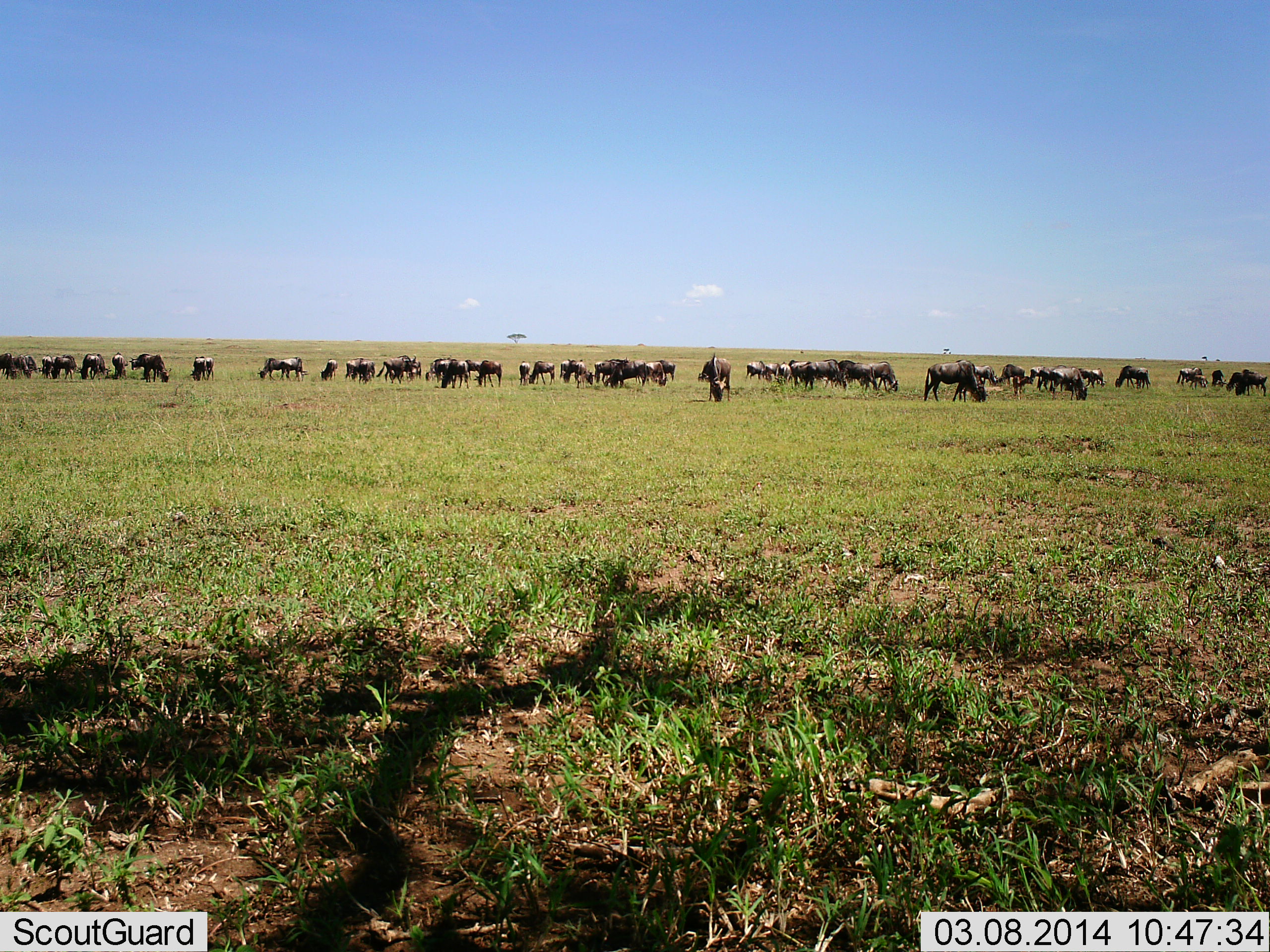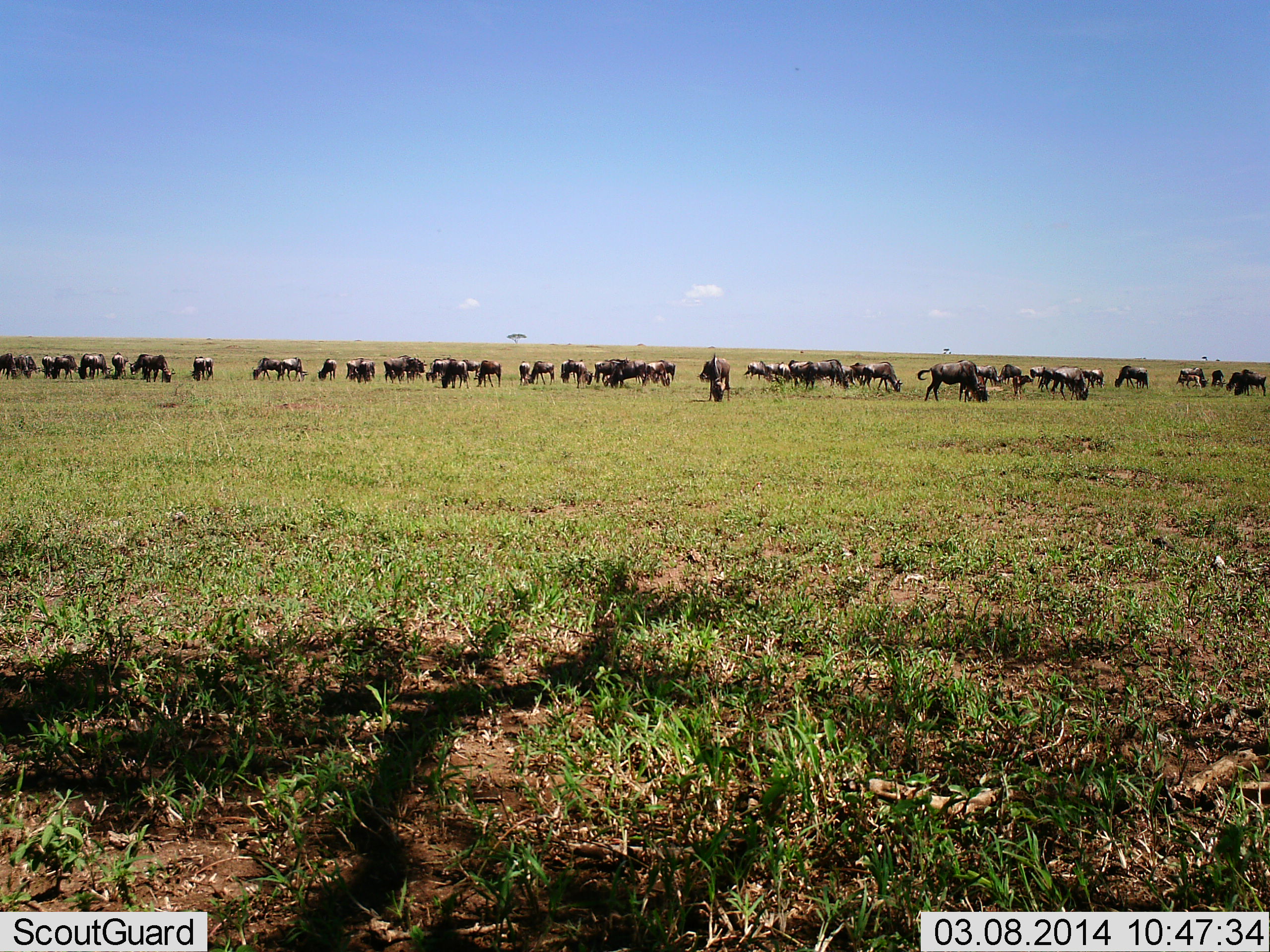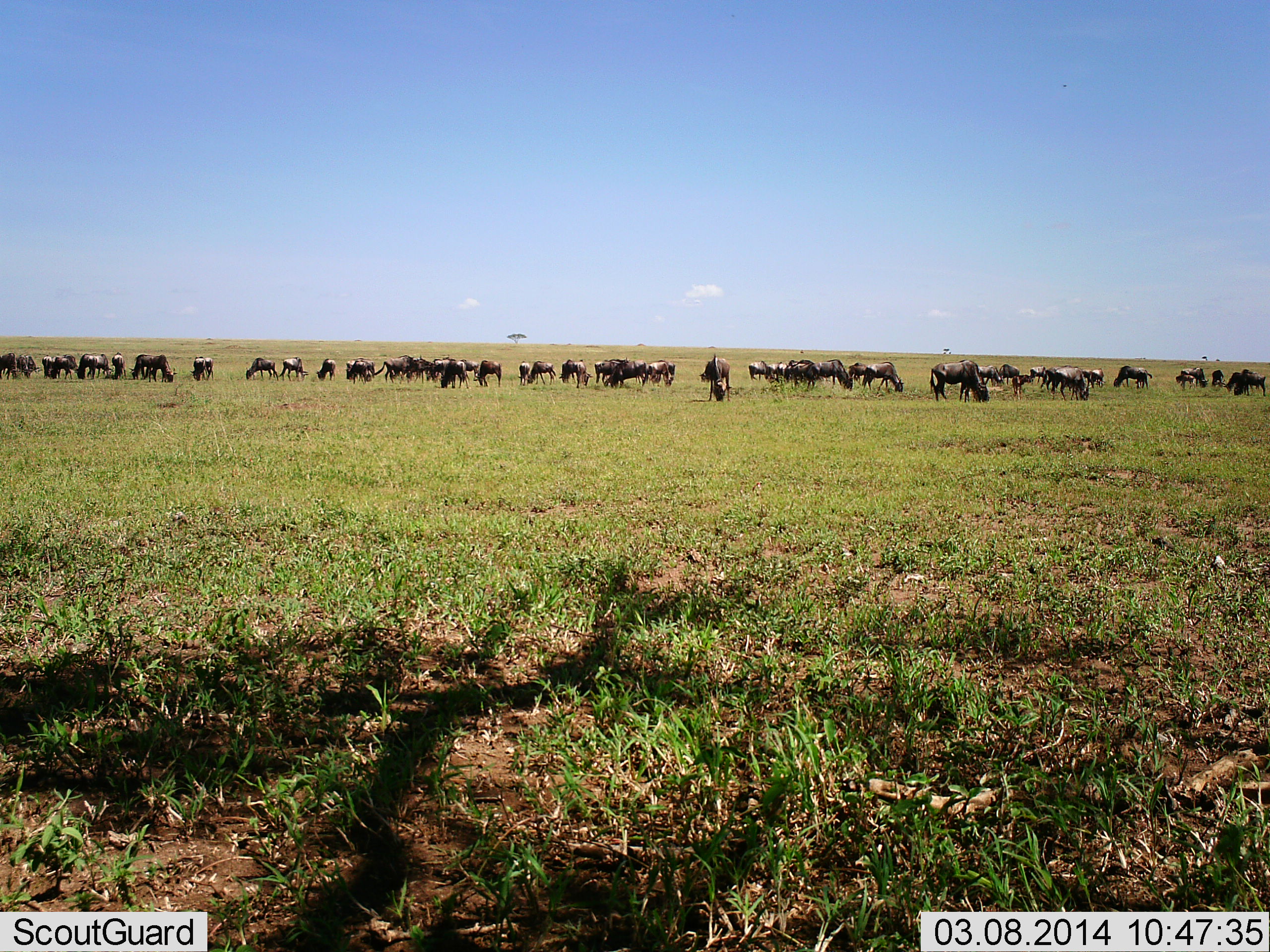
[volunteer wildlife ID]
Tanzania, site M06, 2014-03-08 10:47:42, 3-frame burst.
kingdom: Animalia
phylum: Chordata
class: Mammalia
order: Artiodactyla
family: Bovidae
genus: Connochaetes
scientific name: Connochaetes taurinus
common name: blue wildebeest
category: wildebeest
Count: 11-50.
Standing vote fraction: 30%.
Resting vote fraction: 0%.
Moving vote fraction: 10%.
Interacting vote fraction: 0%.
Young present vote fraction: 0%.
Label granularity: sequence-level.